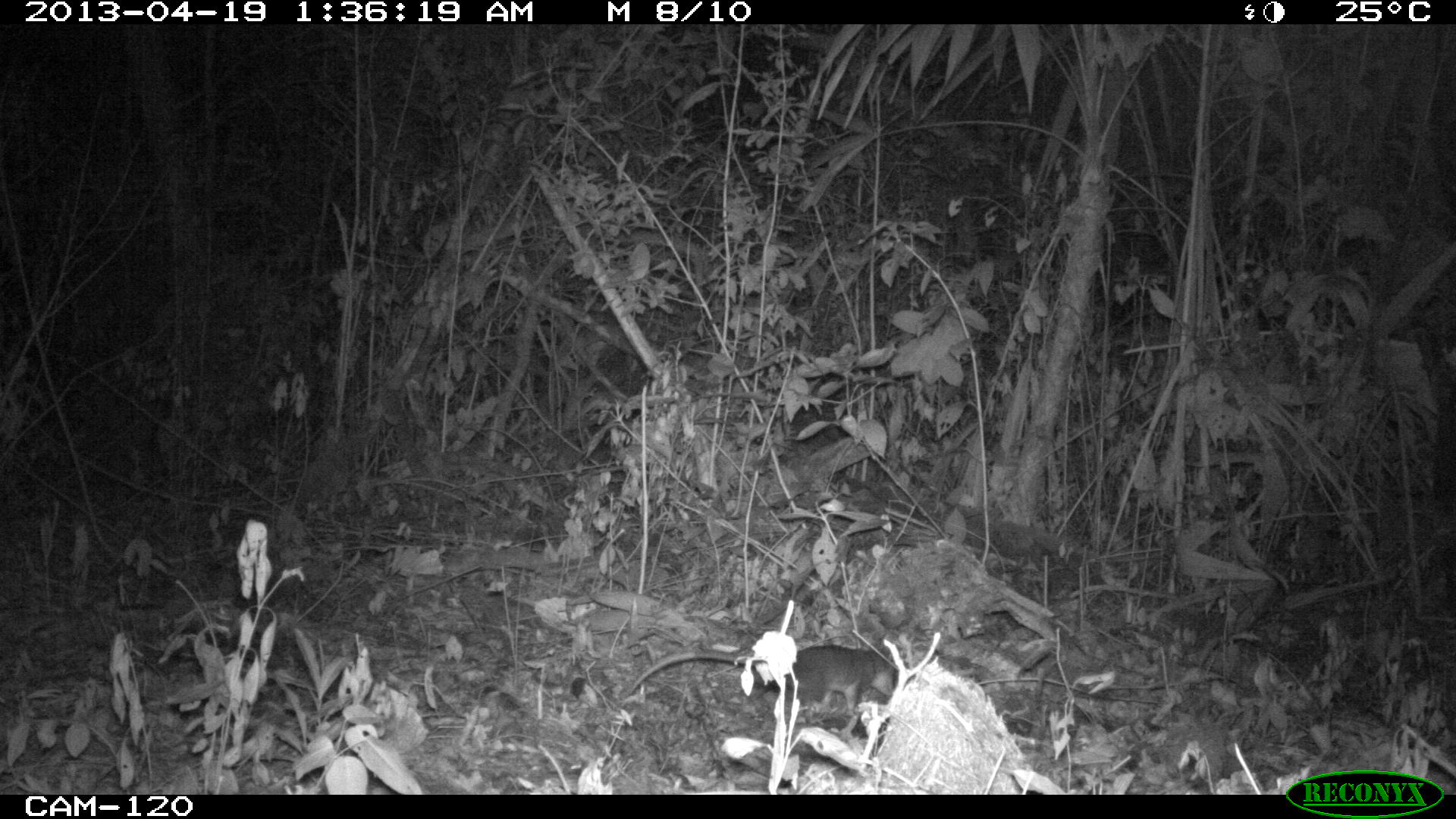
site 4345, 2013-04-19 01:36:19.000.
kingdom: Animalia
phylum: Chordata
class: Mammalia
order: Didelphimorphia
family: Didelphidae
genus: Didelphis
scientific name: Didelphis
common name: american opossums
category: didelphis sp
Didelphis sp (american opossums) (Didelphis), count 1.